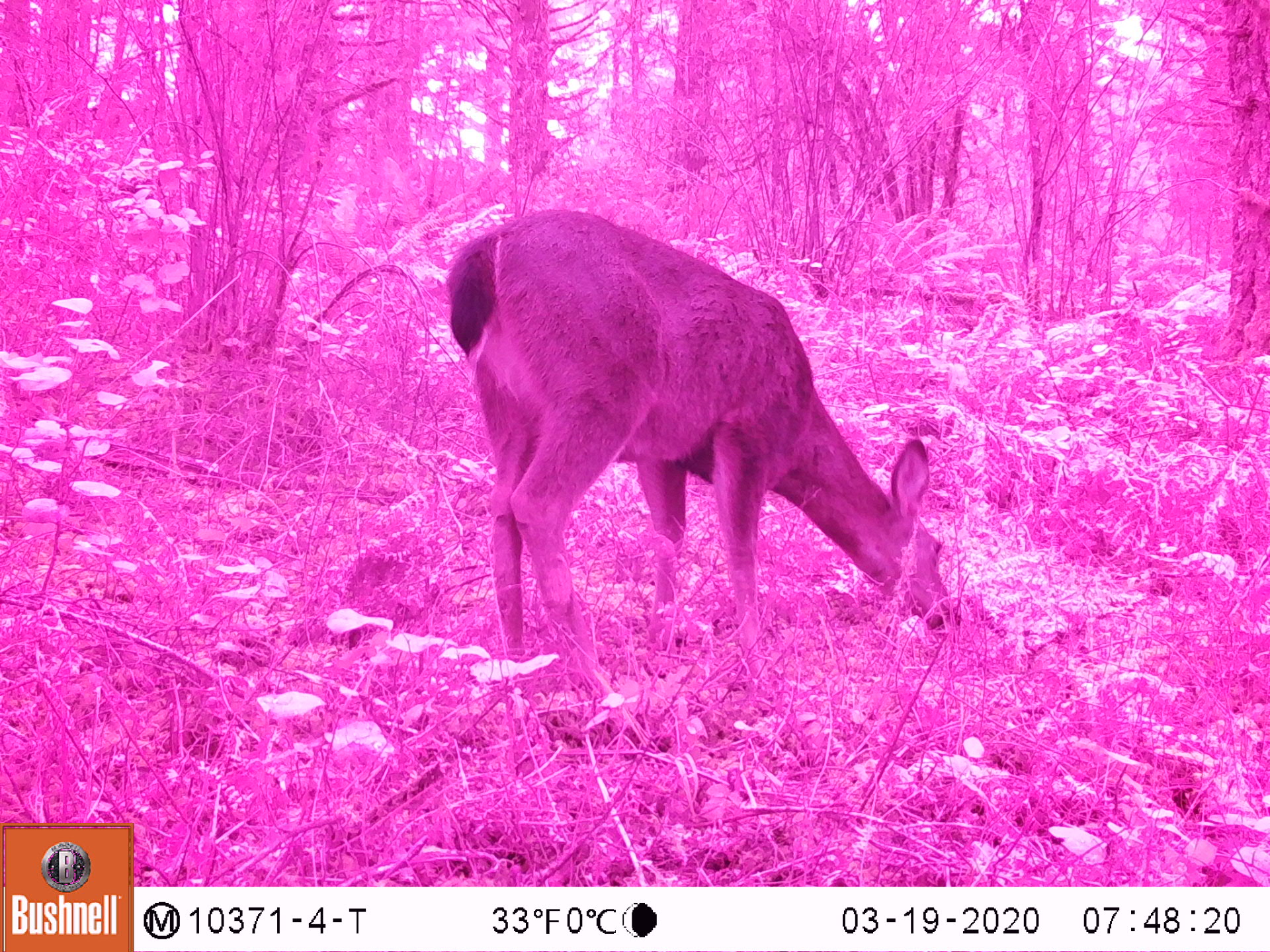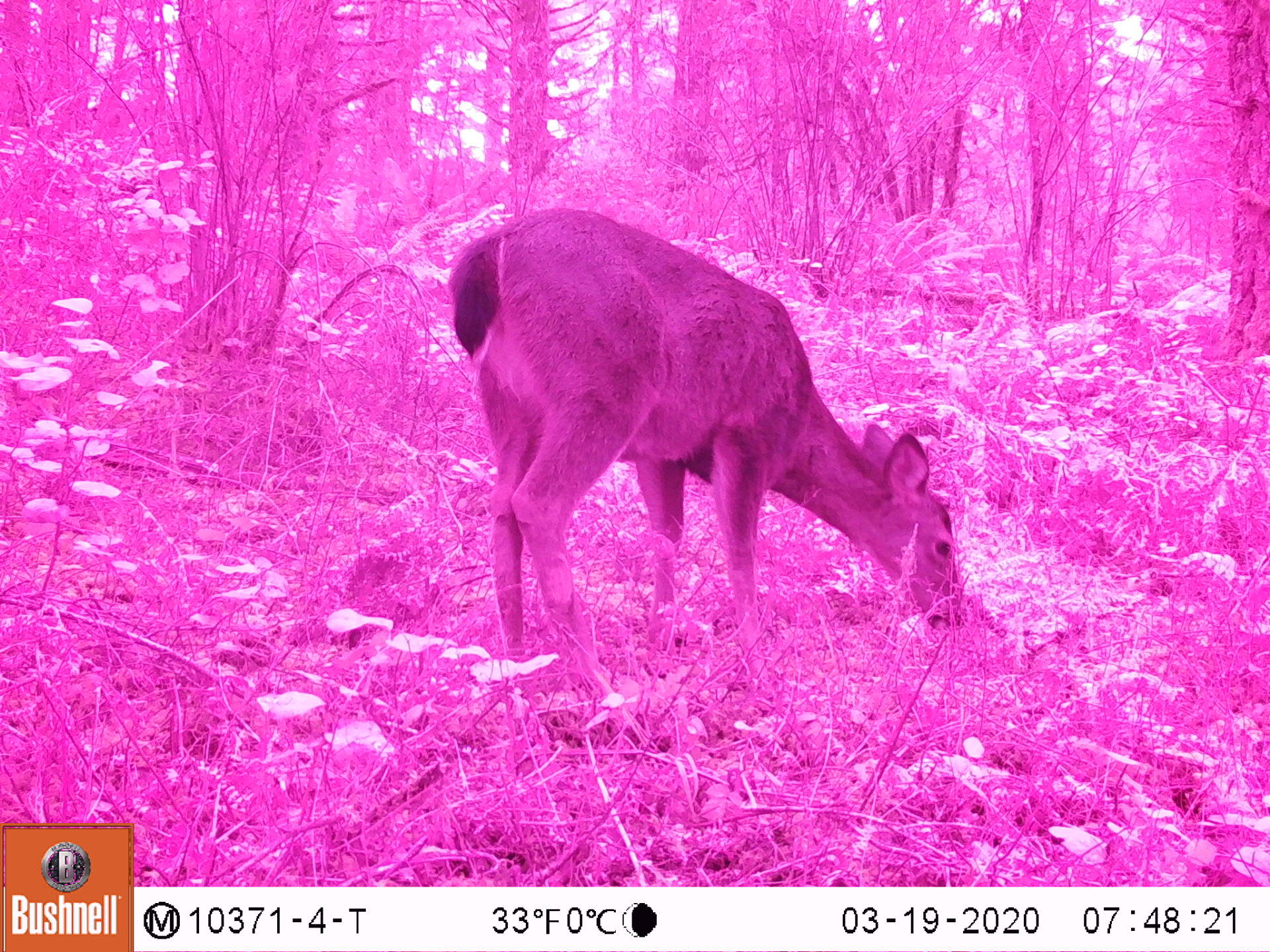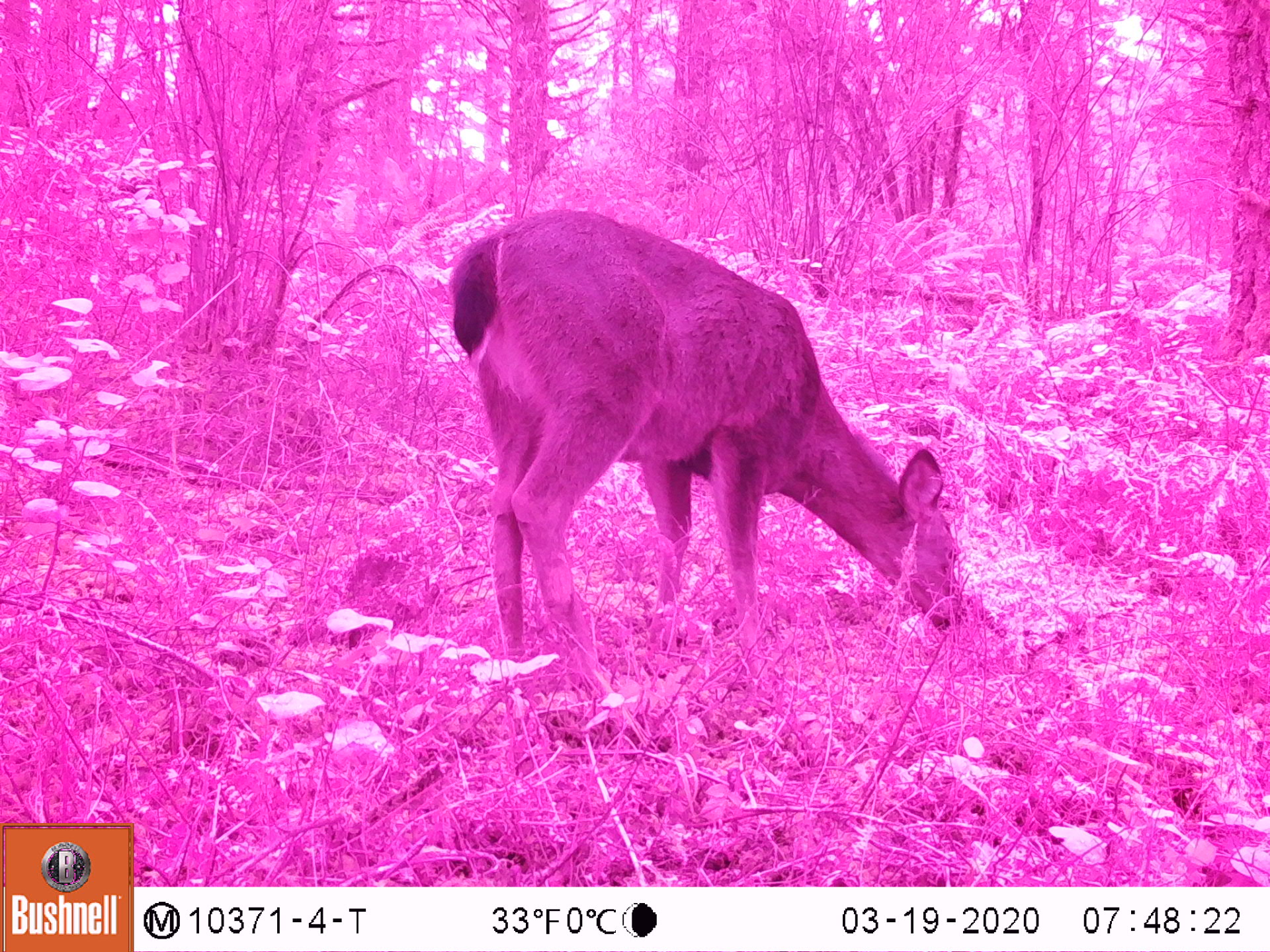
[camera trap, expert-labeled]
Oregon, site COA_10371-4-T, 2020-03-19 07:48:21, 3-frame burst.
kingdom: Animalia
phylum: Chordata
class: Mammalia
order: Artiodactyla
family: Cervidae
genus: Odocoileus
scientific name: Odocoileus hemionus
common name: black-tailed deer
Black-tailed deer (Odocoileus hemionus).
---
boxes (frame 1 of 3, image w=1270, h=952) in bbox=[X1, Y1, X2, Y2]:
black-tailed deer: bbox=[430, 210, 964, 660]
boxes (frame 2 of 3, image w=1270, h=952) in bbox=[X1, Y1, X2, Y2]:
black-tailed deer: bbox=[433, 208, 971, 648]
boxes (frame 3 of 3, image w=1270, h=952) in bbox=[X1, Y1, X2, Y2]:
black-tailed deer: bbox=[437, 208, 966, 655]